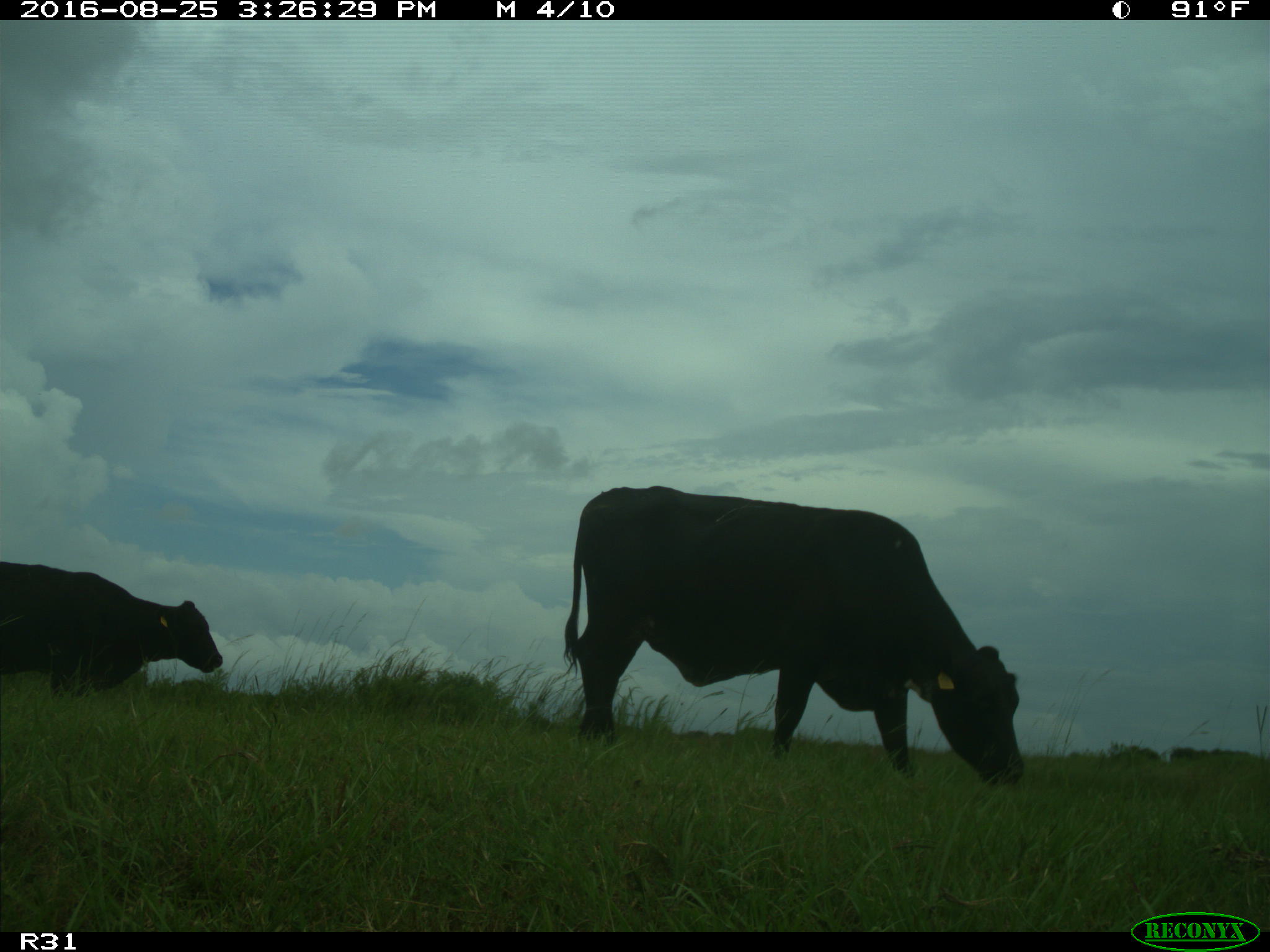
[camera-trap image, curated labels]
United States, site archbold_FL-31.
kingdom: Animalia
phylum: Chordata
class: Mammalia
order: Artiodactyla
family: Bovidae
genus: Bos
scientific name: Bos taurus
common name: domestic cow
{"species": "Bos taurus (domestic cow)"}